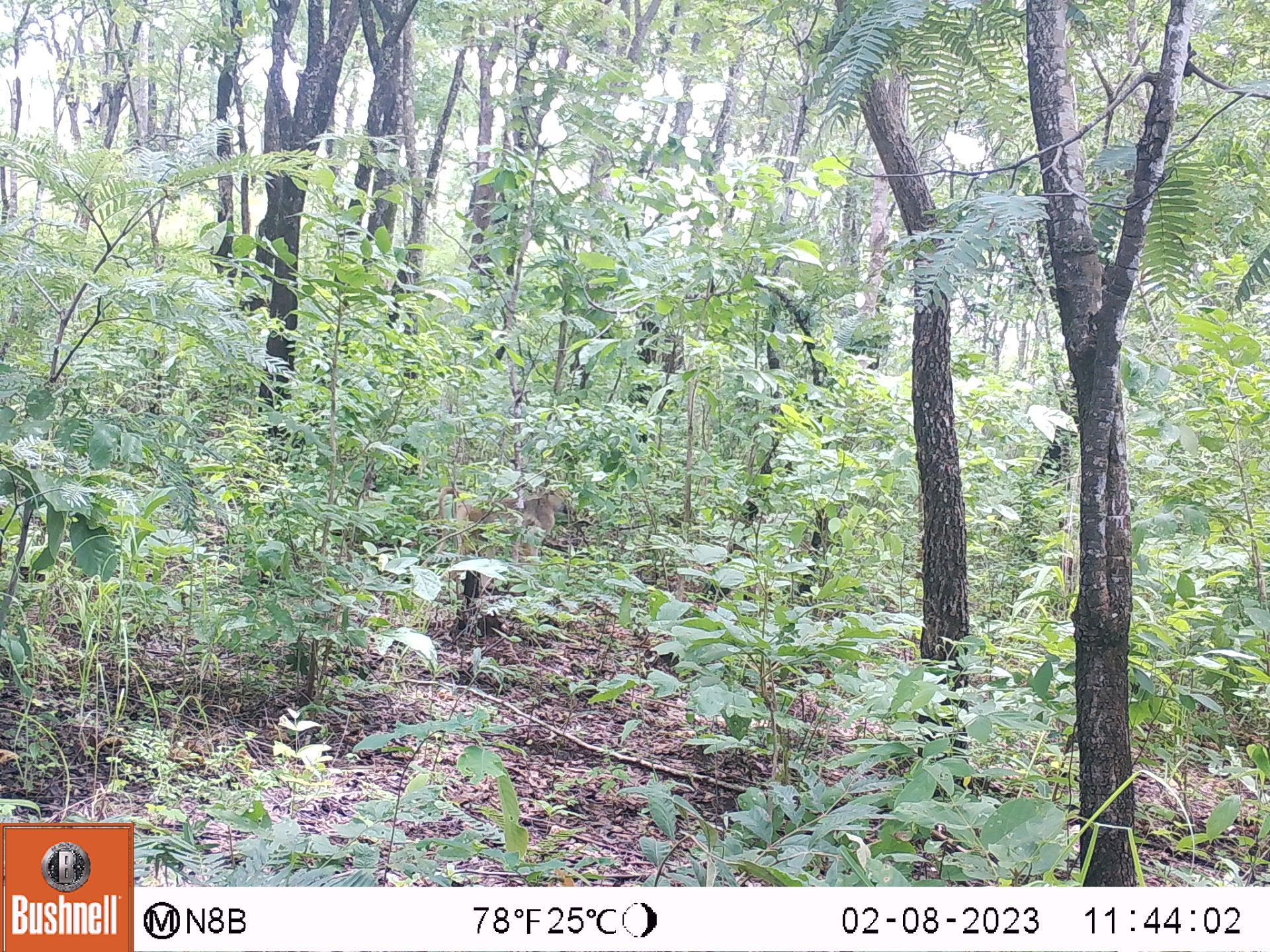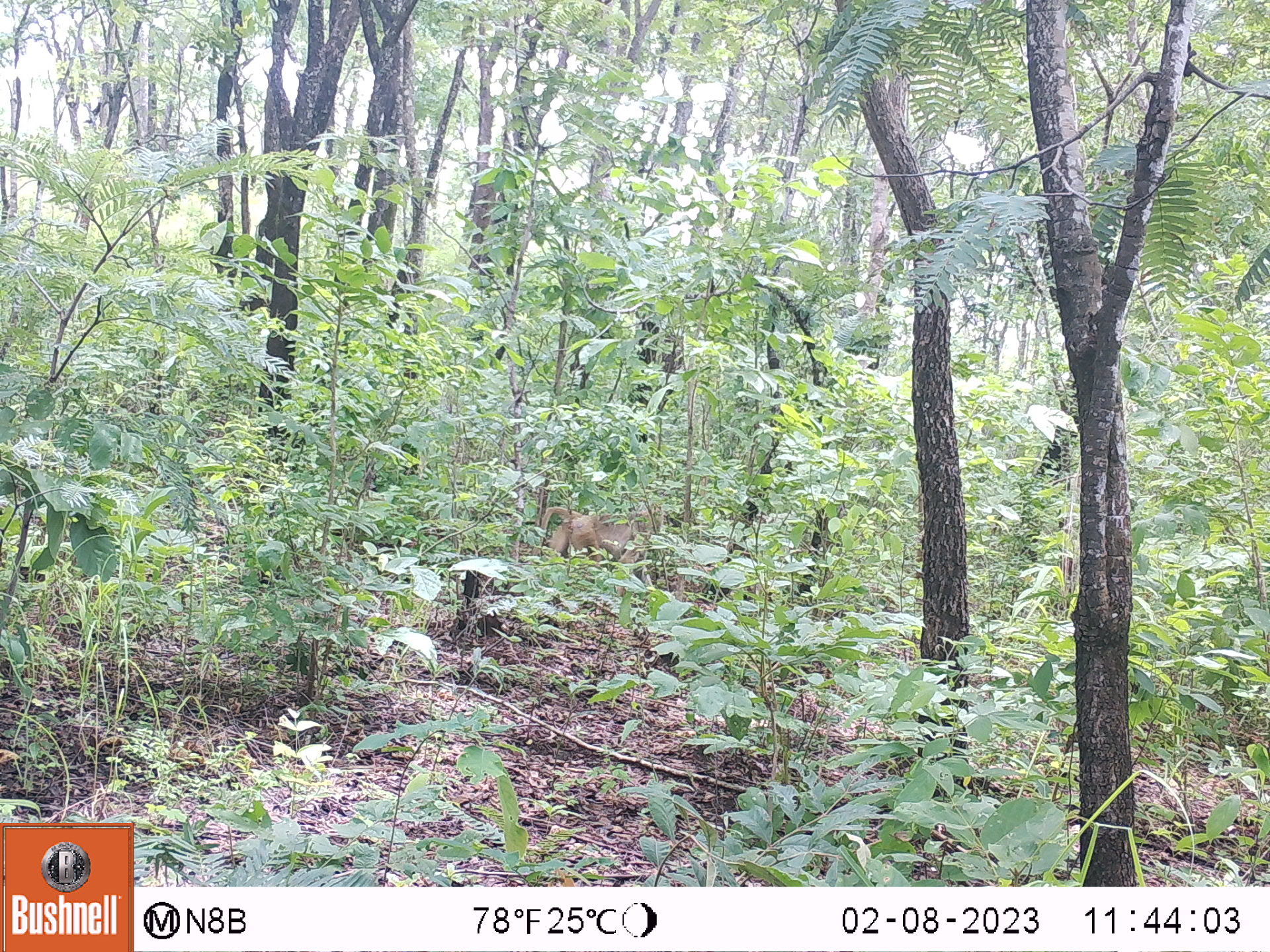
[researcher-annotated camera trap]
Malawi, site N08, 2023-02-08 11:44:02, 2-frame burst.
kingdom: Animalia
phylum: Chordata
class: Mammalia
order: Primates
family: Cercopithecidae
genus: Papio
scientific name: Papio cynocephalus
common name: yellow baboon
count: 1